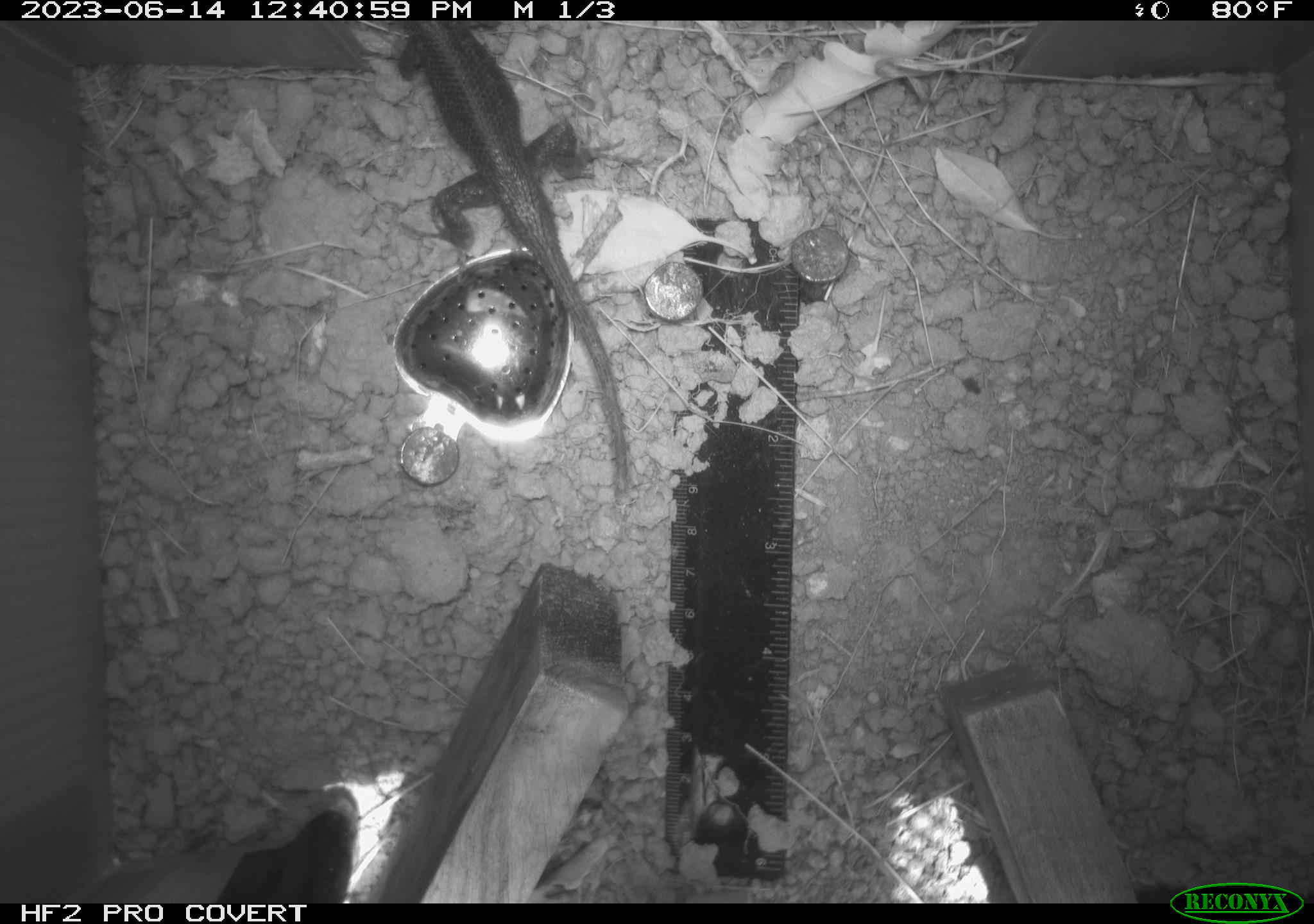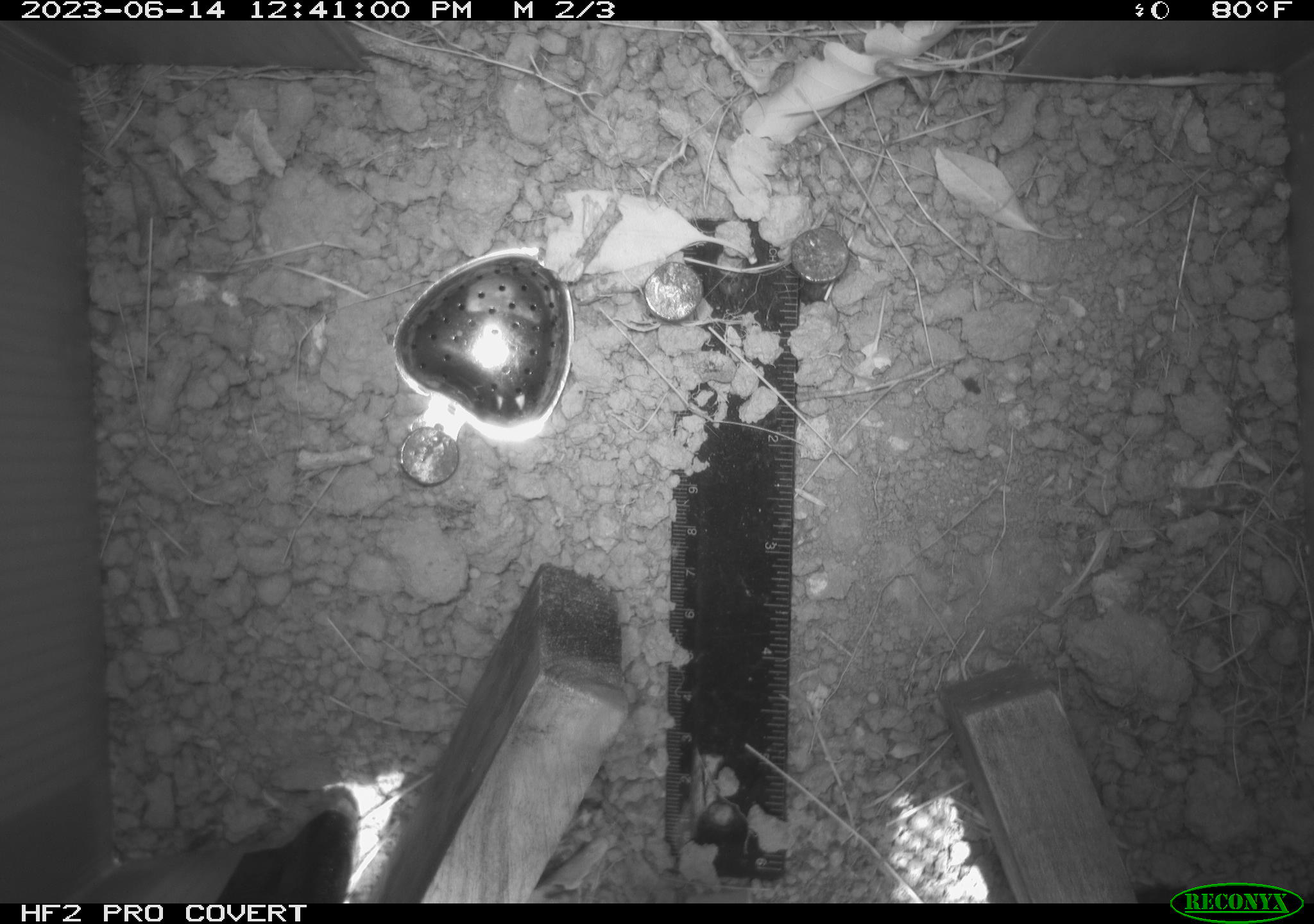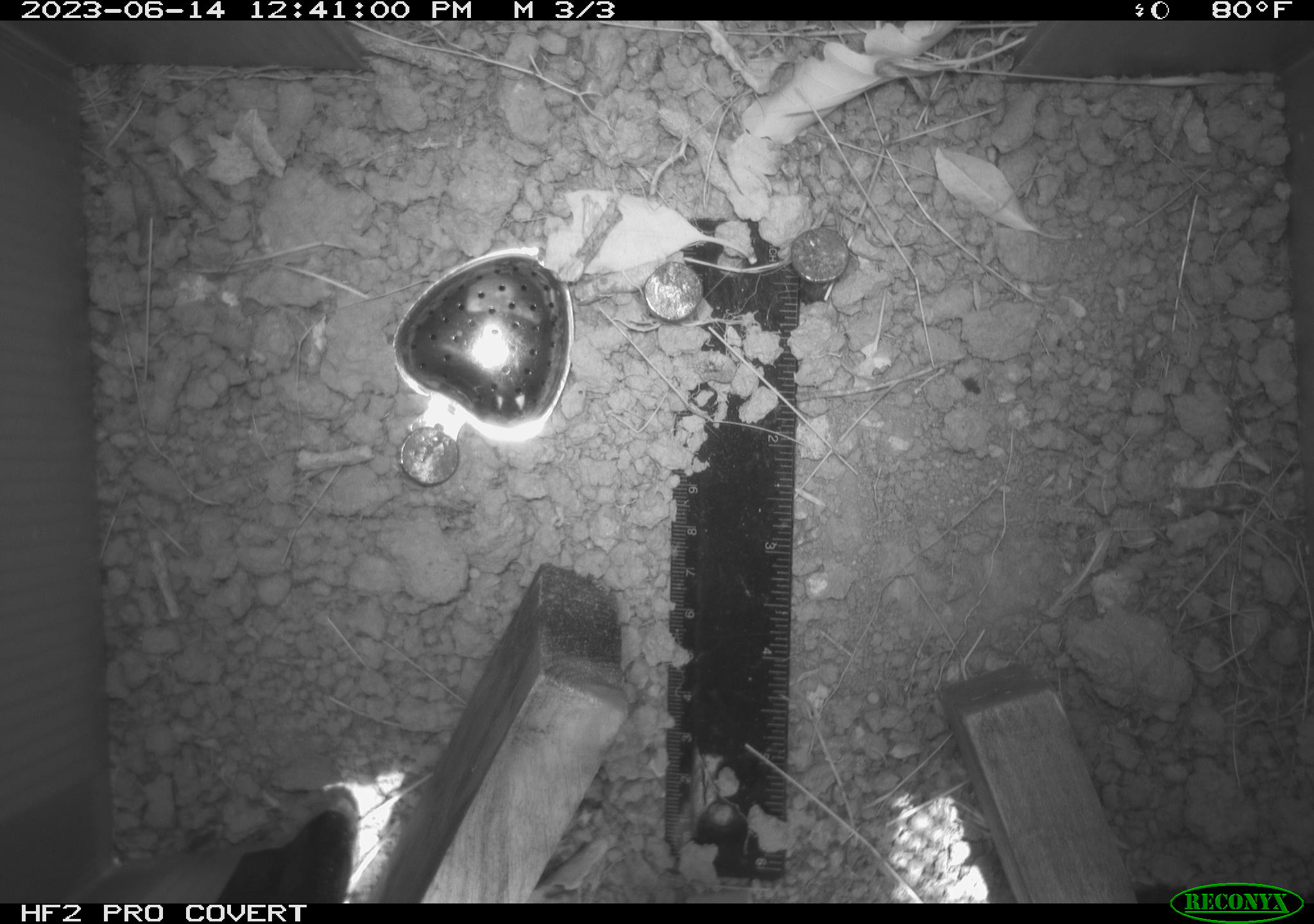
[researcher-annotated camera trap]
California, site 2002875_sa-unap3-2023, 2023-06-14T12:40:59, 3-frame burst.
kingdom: Animalia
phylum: Chordata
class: Reptilia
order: Squamata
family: Phrynosomatidae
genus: Sceloporus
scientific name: Sceloporus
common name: spiny lizards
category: sceloporus species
Sceloporus species (spiny lizards) (Sceloporus).